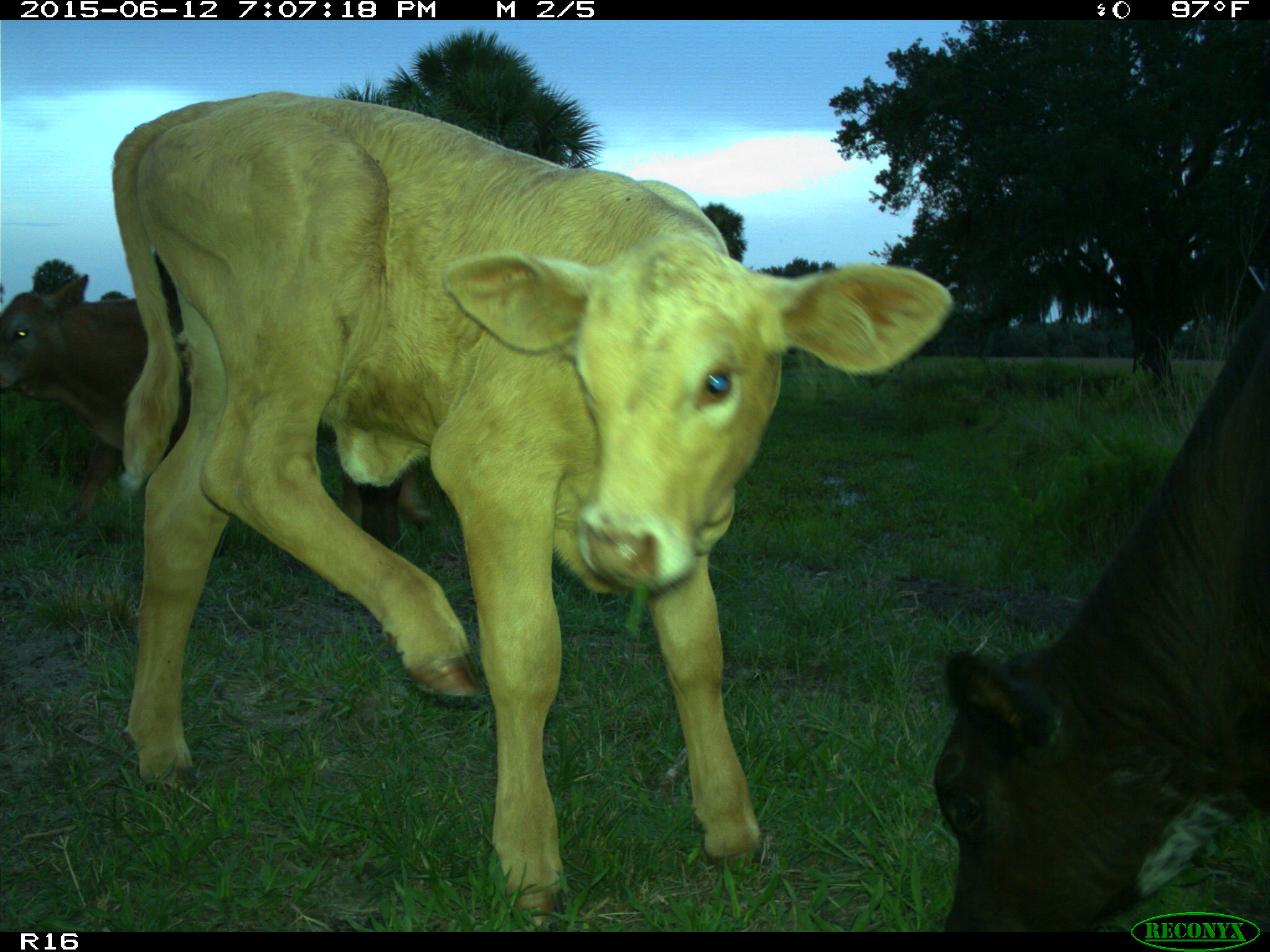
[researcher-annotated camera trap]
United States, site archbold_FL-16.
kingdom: Animalia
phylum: Chordata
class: Mammalia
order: Artiodactyla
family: Bovidae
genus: Bos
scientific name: Bos taurus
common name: domestic cow